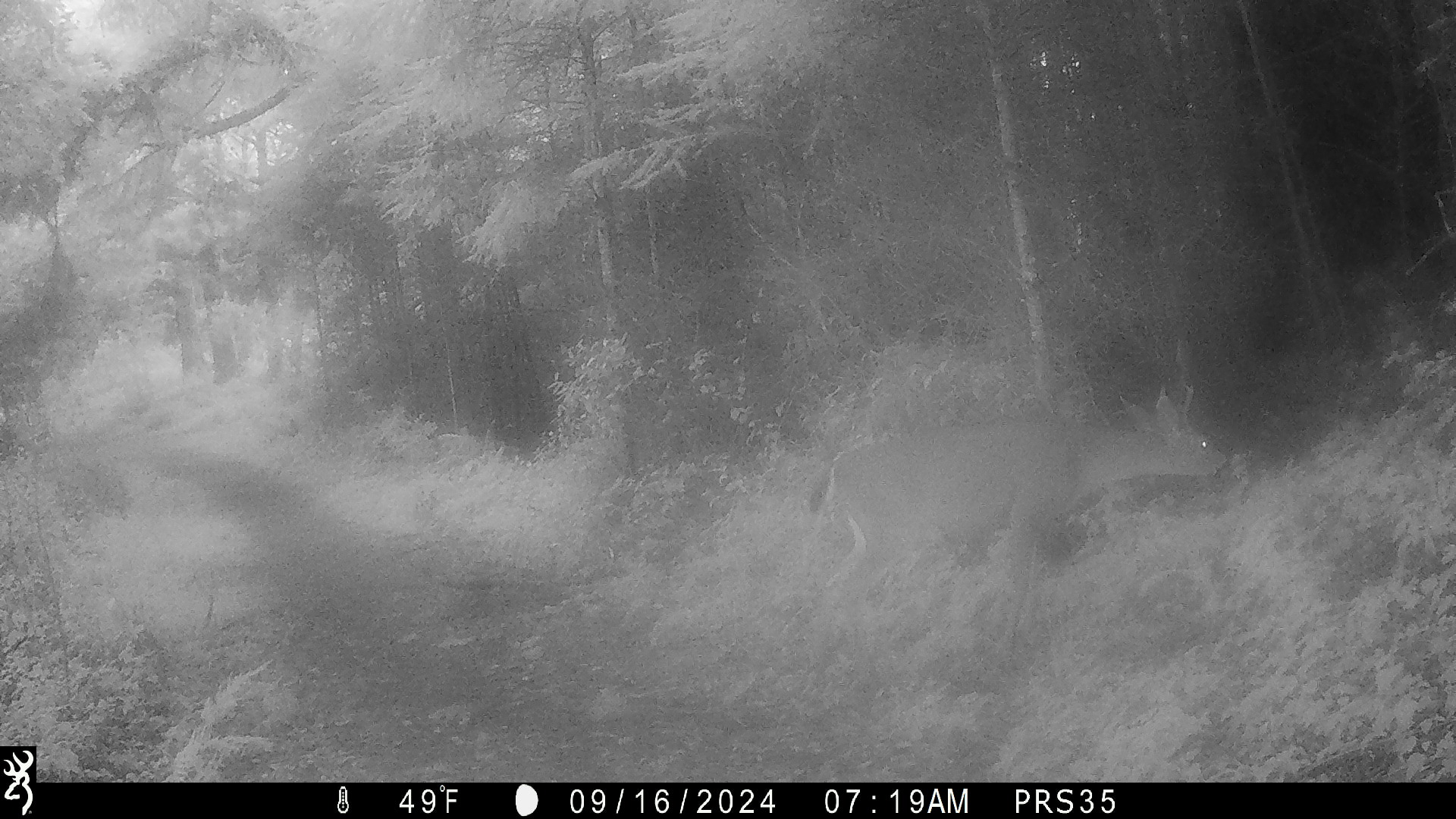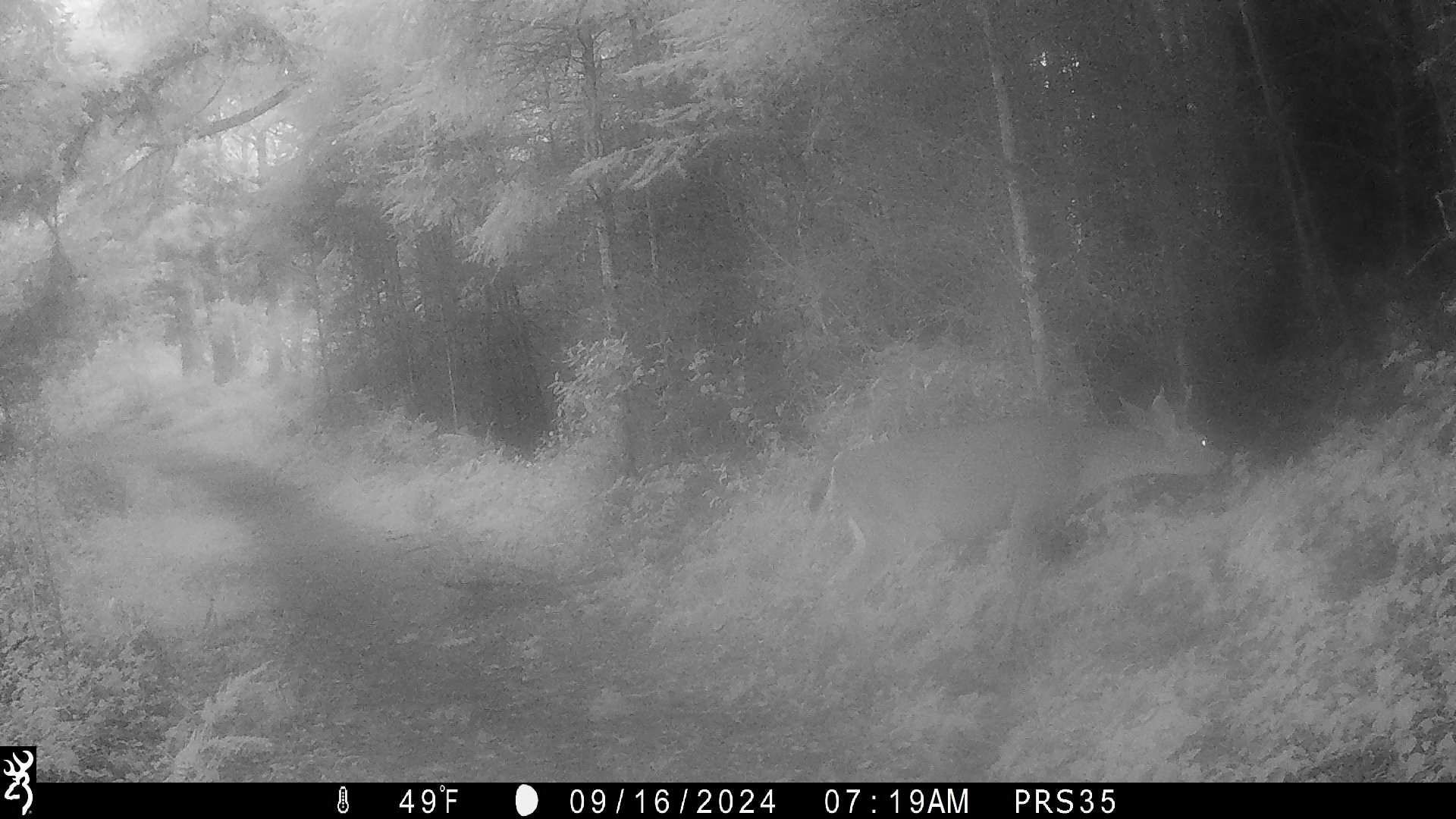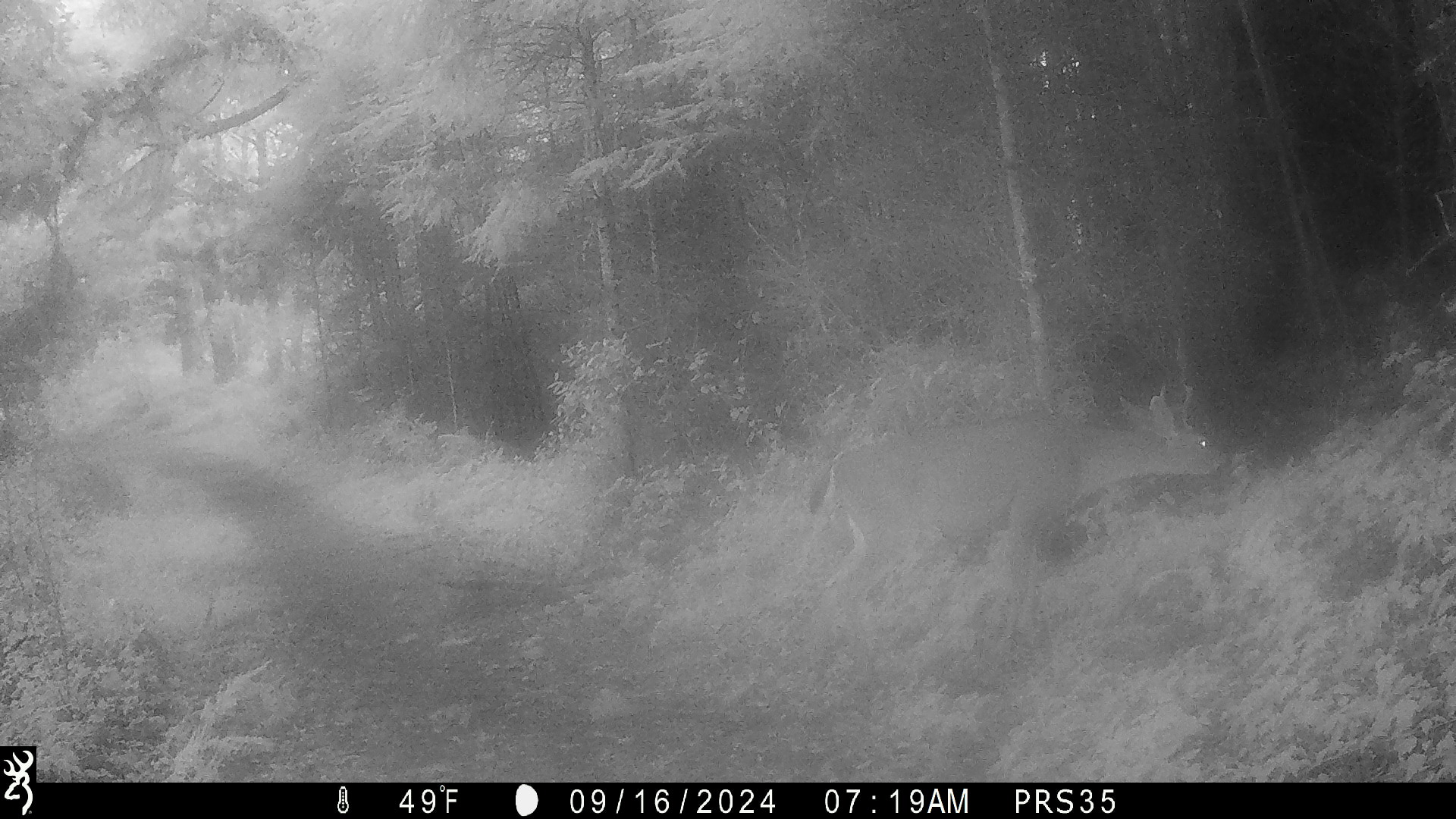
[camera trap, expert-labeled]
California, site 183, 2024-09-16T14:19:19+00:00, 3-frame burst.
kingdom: Animalia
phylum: Chordata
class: Mammalia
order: Artiodactyla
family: Cervidae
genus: Odocoileus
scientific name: Odocoileus hemionus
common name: mule deer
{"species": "mule deer (Odocoileus hemionus)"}